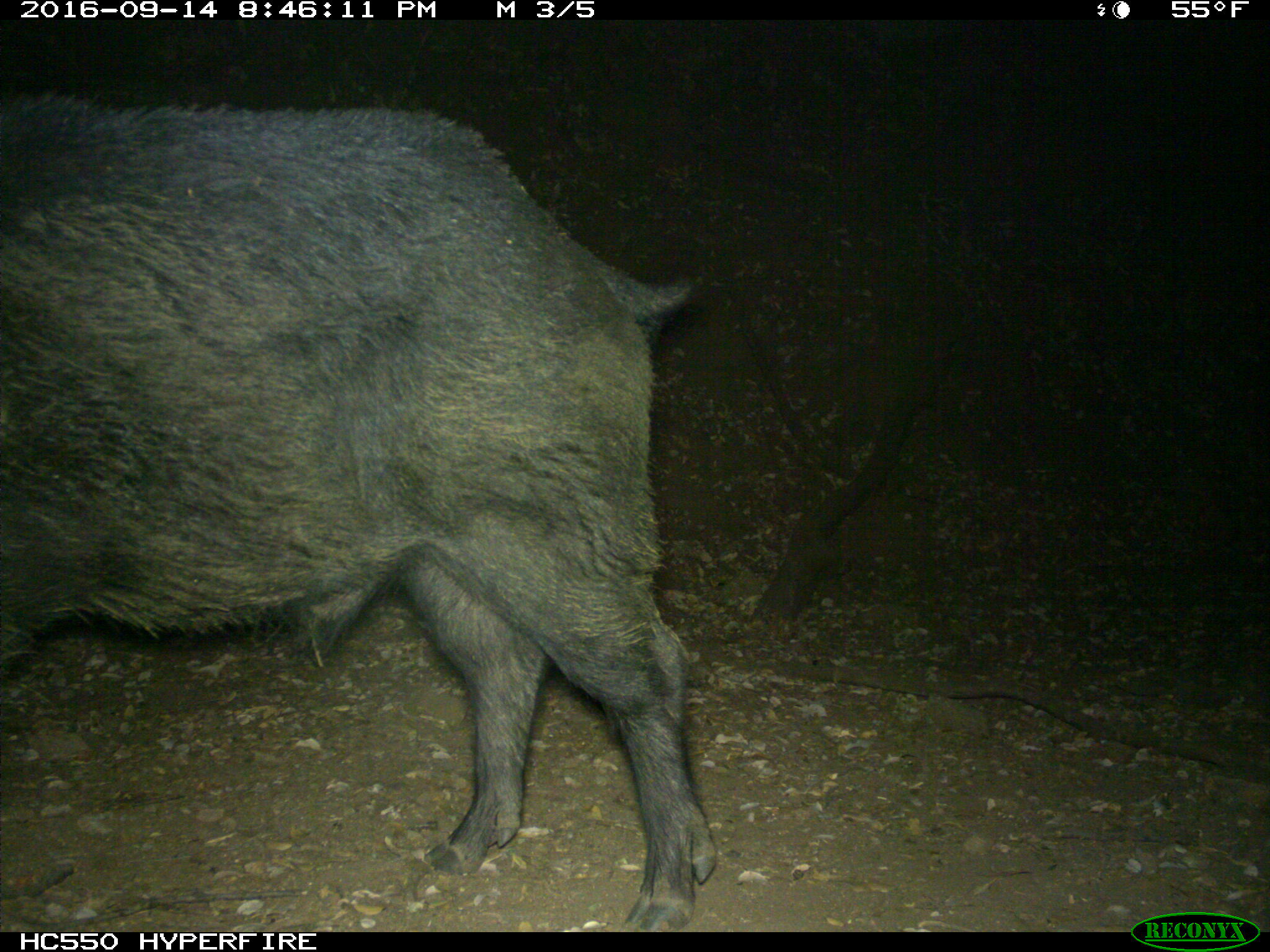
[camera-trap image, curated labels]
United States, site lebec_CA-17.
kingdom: Animalia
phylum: Chordata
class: Mammalia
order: Artiodactyla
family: Suidae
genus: Sus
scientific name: Sus scrofa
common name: wild boar